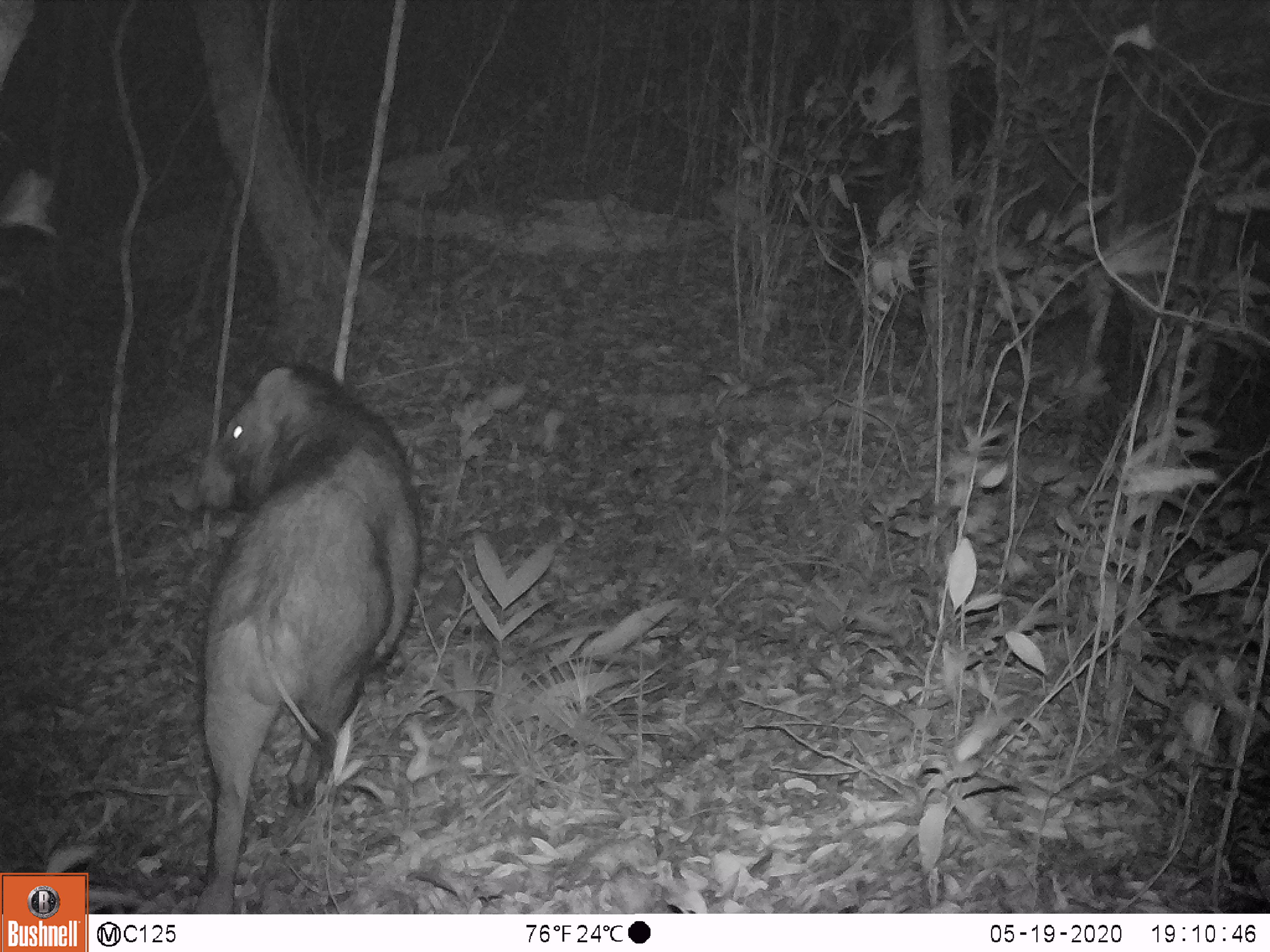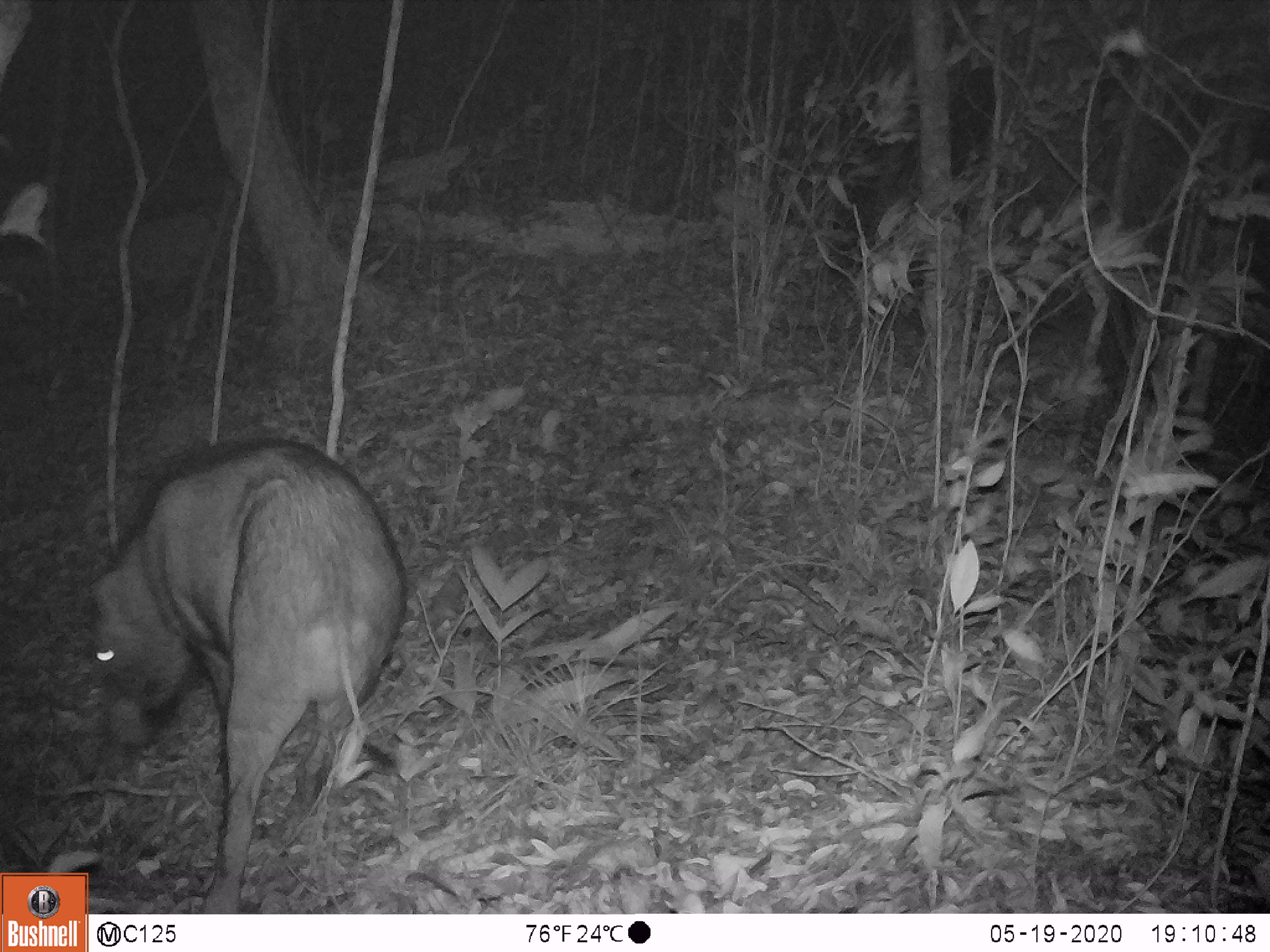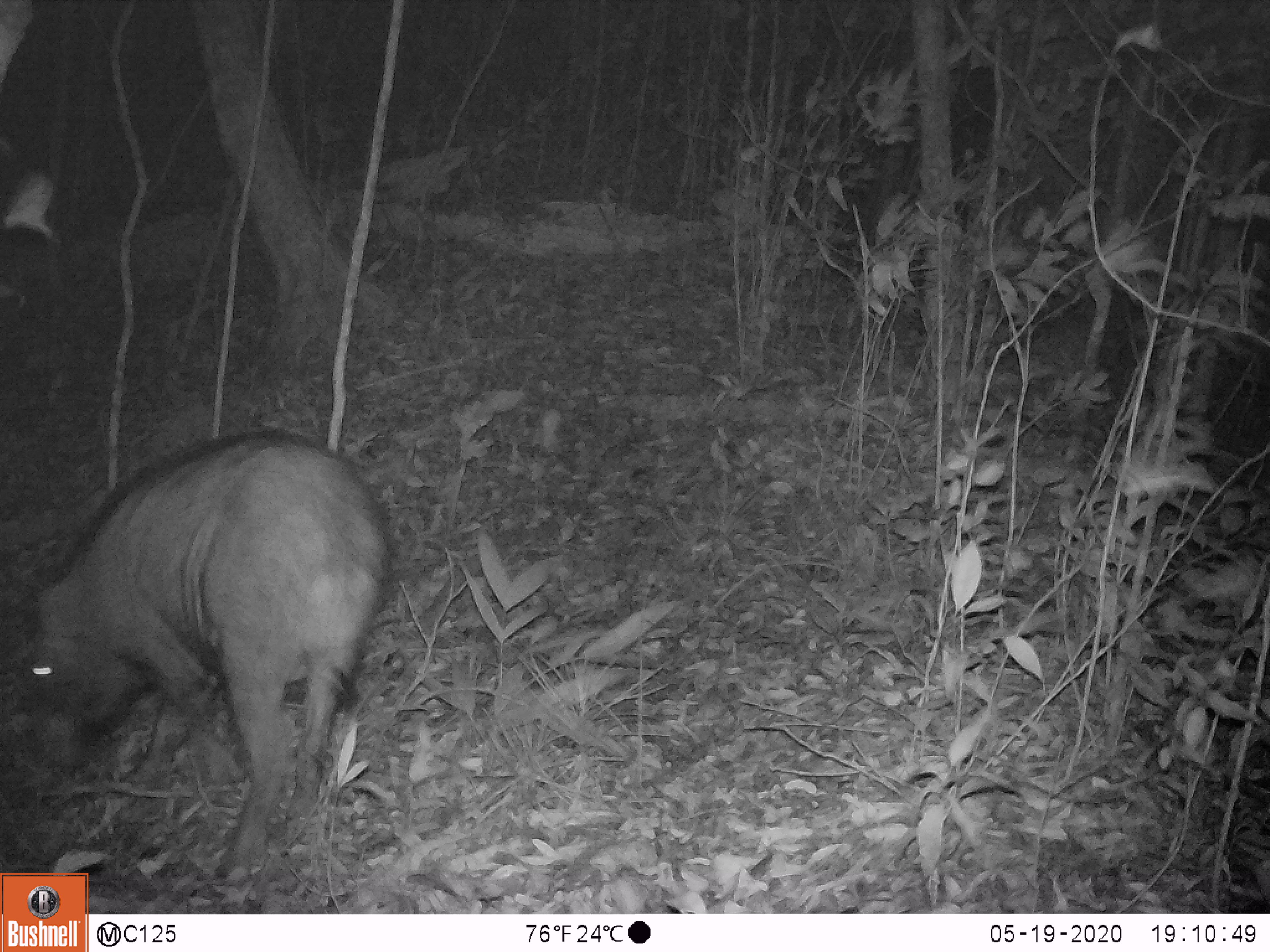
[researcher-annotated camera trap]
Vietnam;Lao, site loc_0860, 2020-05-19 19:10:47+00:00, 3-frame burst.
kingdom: Animalia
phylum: Chordata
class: Mammalia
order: Artiodactyla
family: Suidae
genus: Sus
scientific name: Sus scrofa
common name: eurasian wild pig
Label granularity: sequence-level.